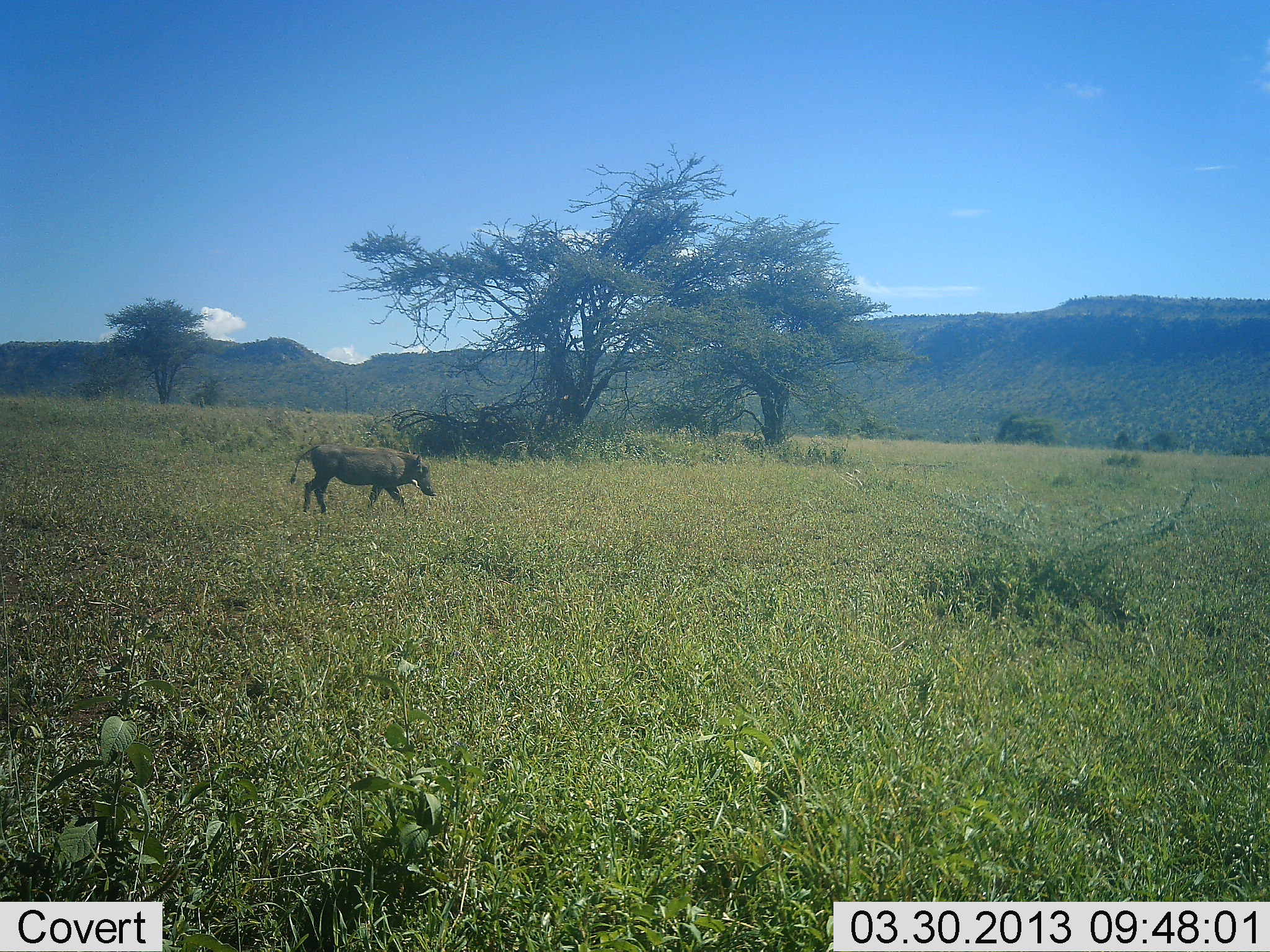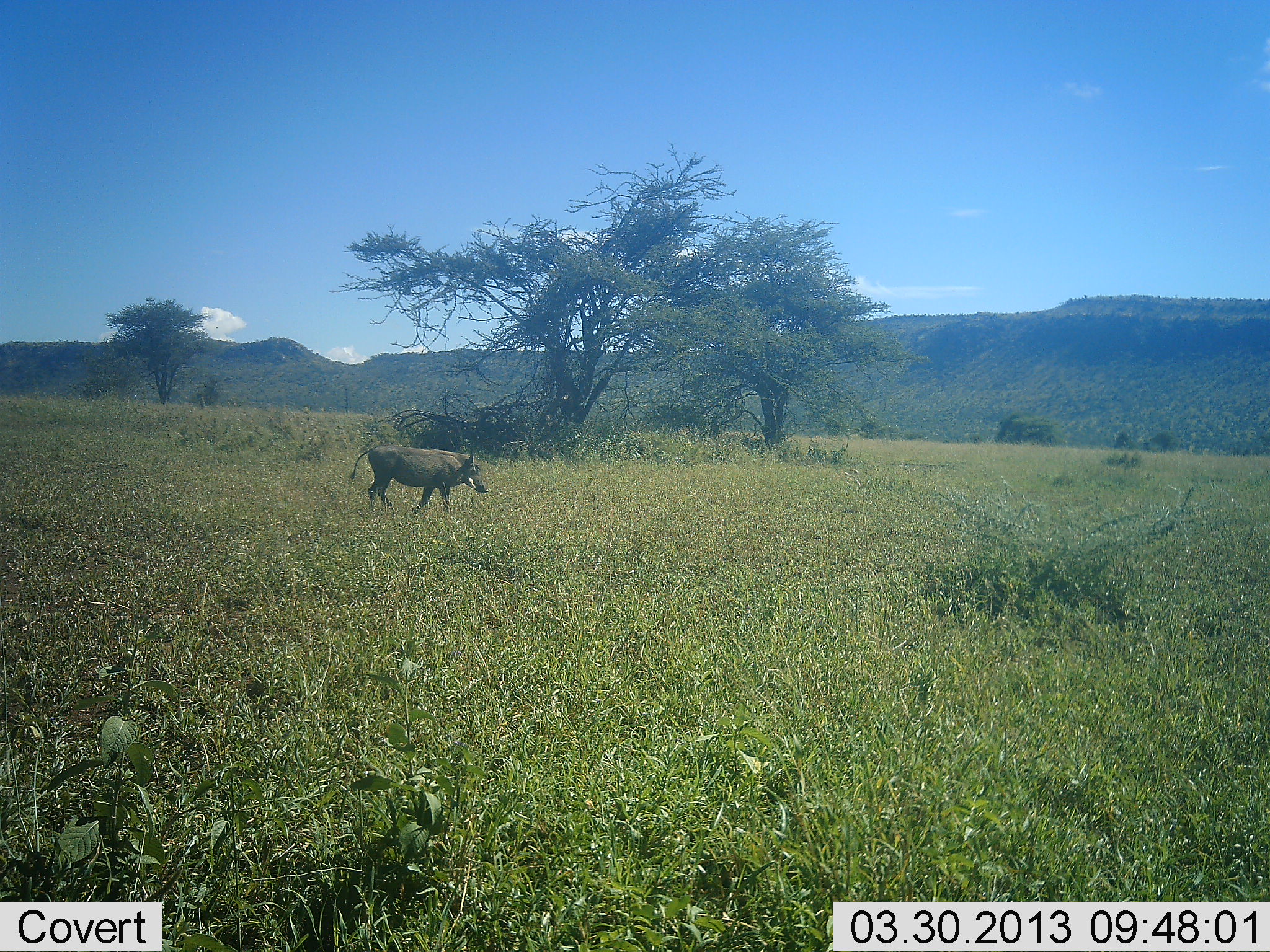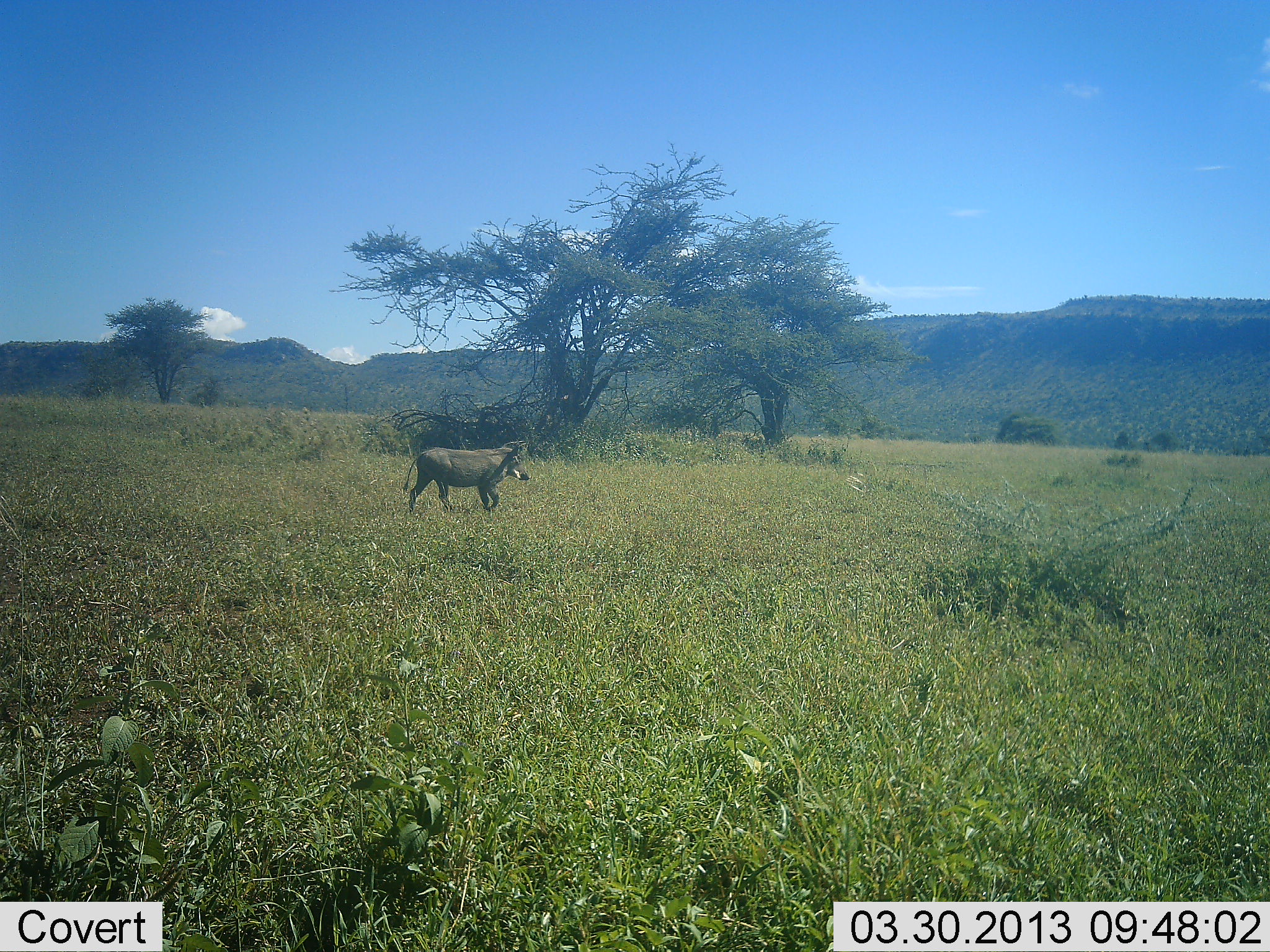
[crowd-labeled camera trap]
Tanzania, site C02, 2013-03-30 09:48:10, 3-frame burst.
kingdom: Animalia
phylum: Chordata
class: Mammalia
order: Artiodactyla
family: Suidae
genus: Phacochoerus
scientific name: Phacochoerus africanus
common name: warthog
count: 1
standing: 0%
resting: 0%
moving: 100%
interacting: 0%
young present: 0%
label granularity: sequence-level